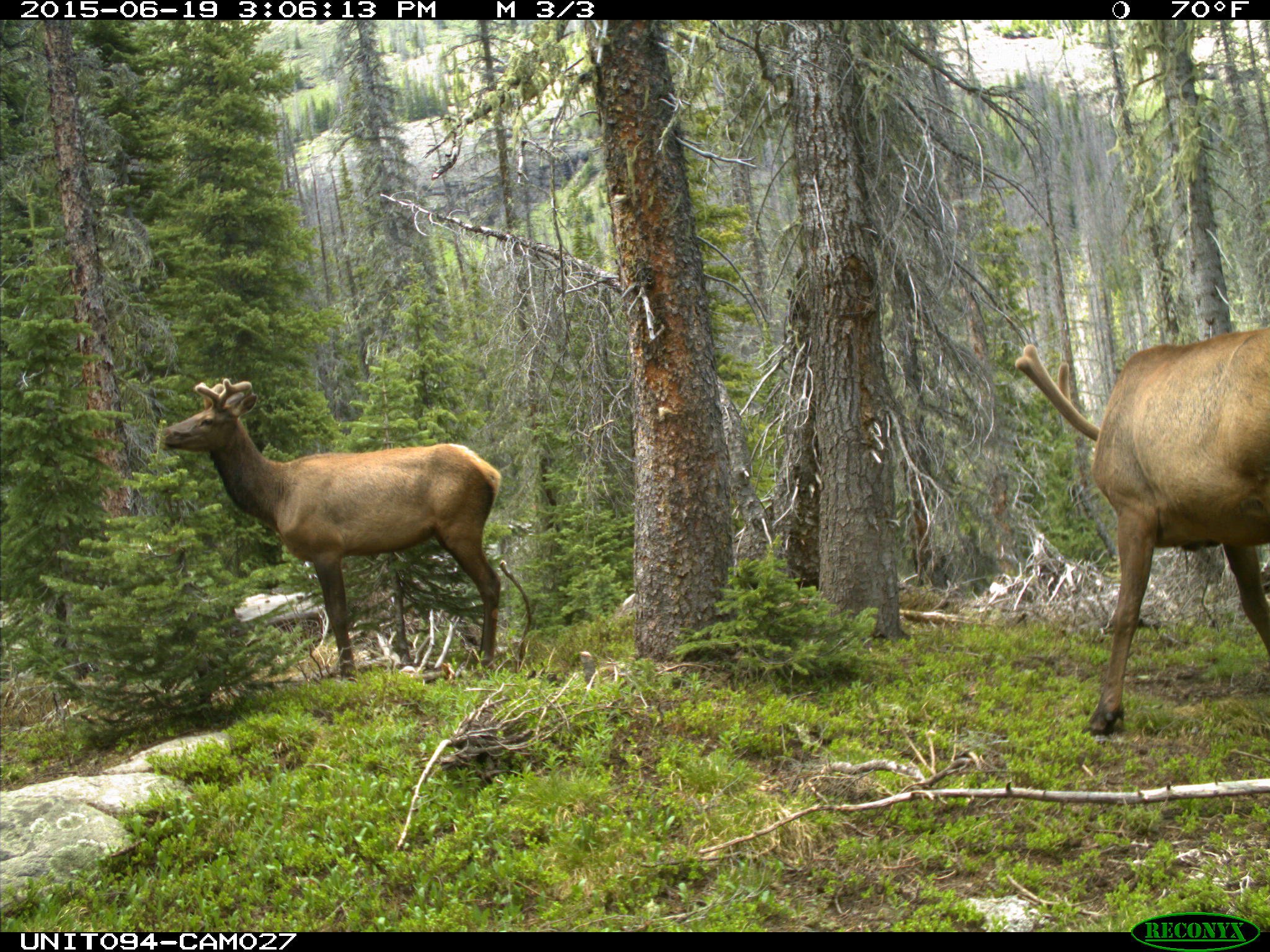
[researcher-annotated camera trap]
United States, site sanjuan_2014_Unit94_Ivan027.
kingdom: Animalia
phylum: Chordata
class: Mammalia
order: Artiodactyla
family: Cervidae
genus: Cervus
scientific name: Cervus elaphus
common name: red deer